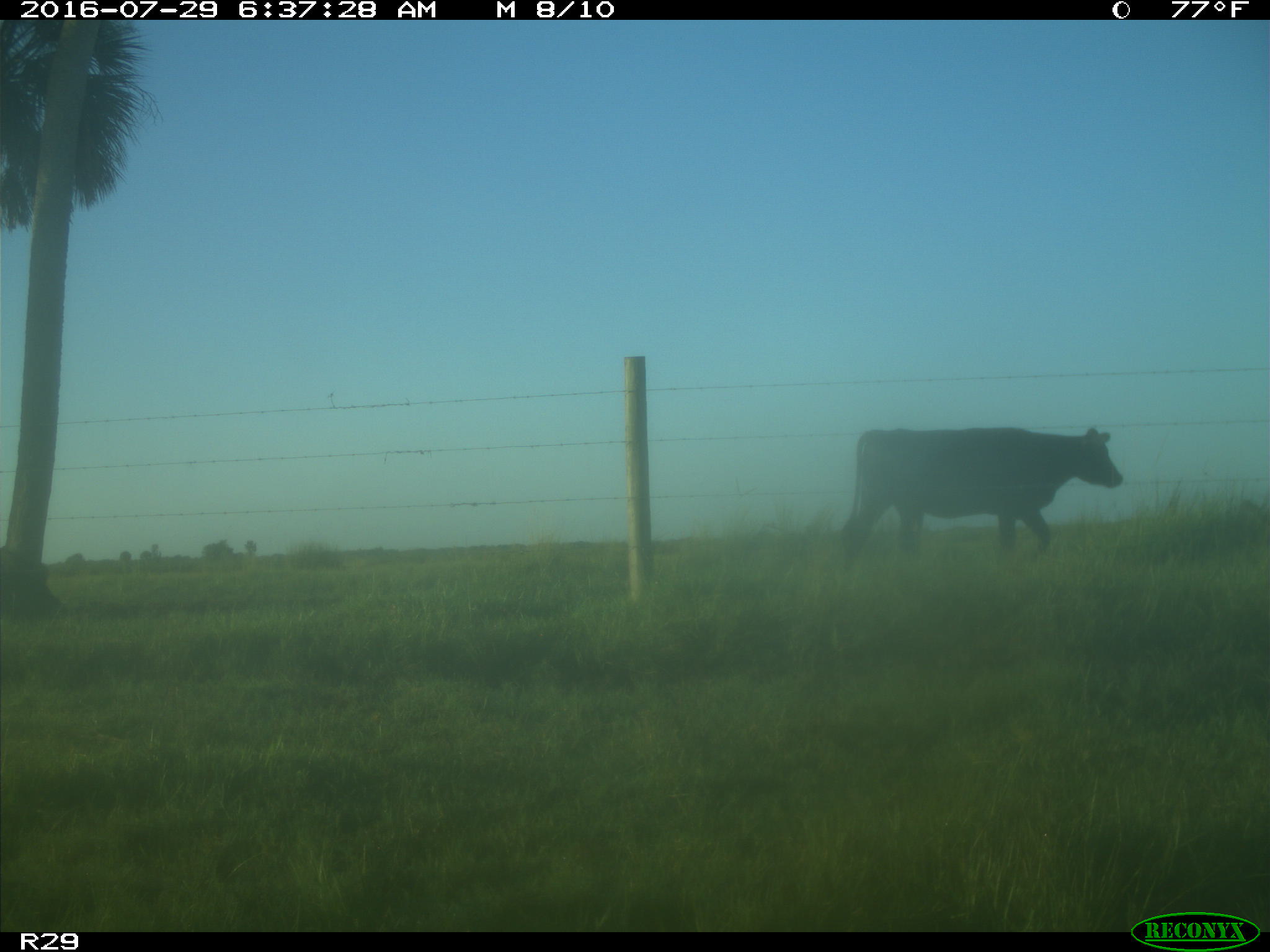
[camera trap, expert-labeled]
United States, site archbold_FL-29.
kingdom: Animalia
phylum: Chordata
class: Mammalia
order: Artiodactyla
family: Bovidae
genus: Bos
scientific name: Bos taurus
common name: domestic cow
Bos taurus (domestic cow).